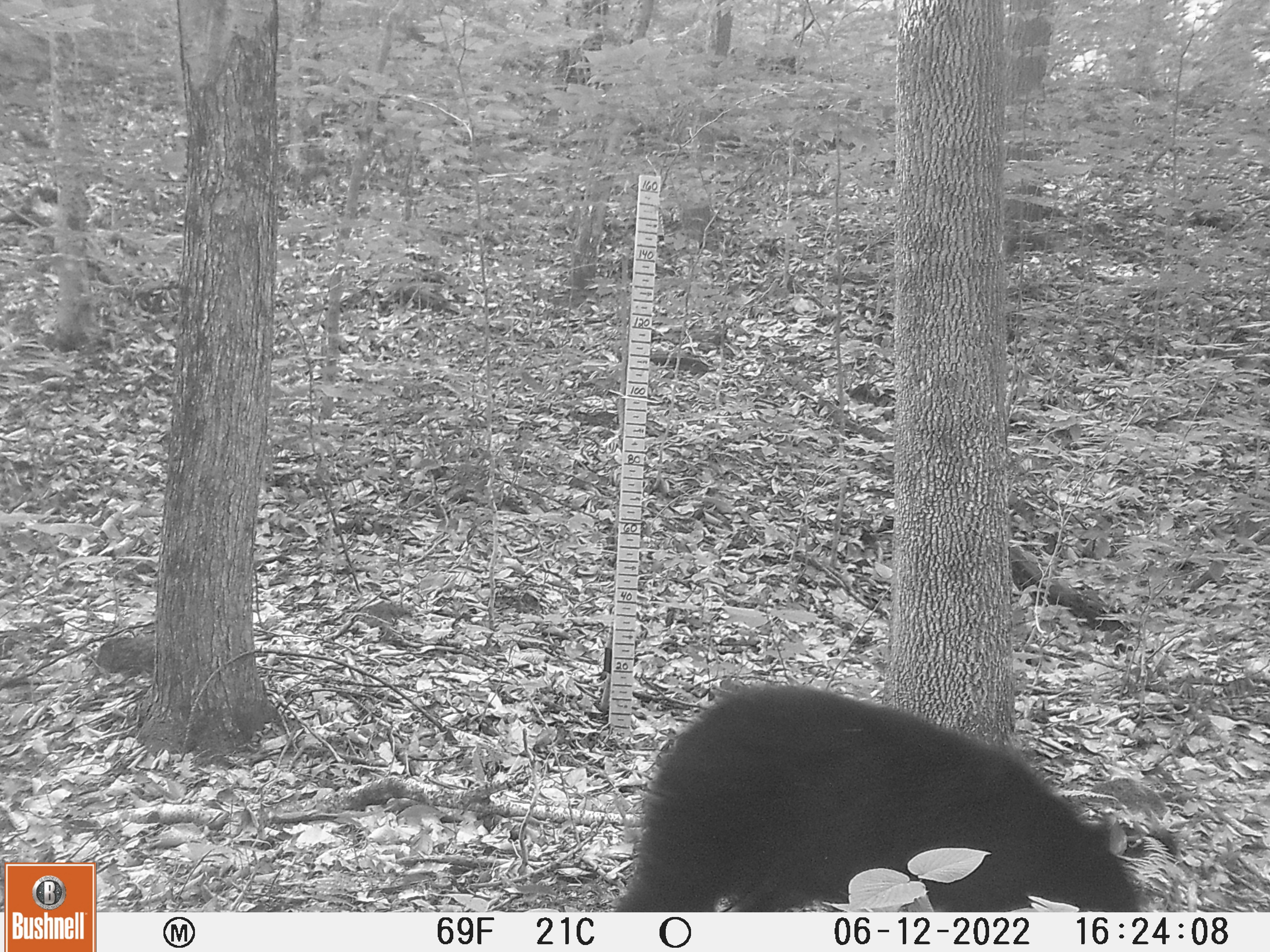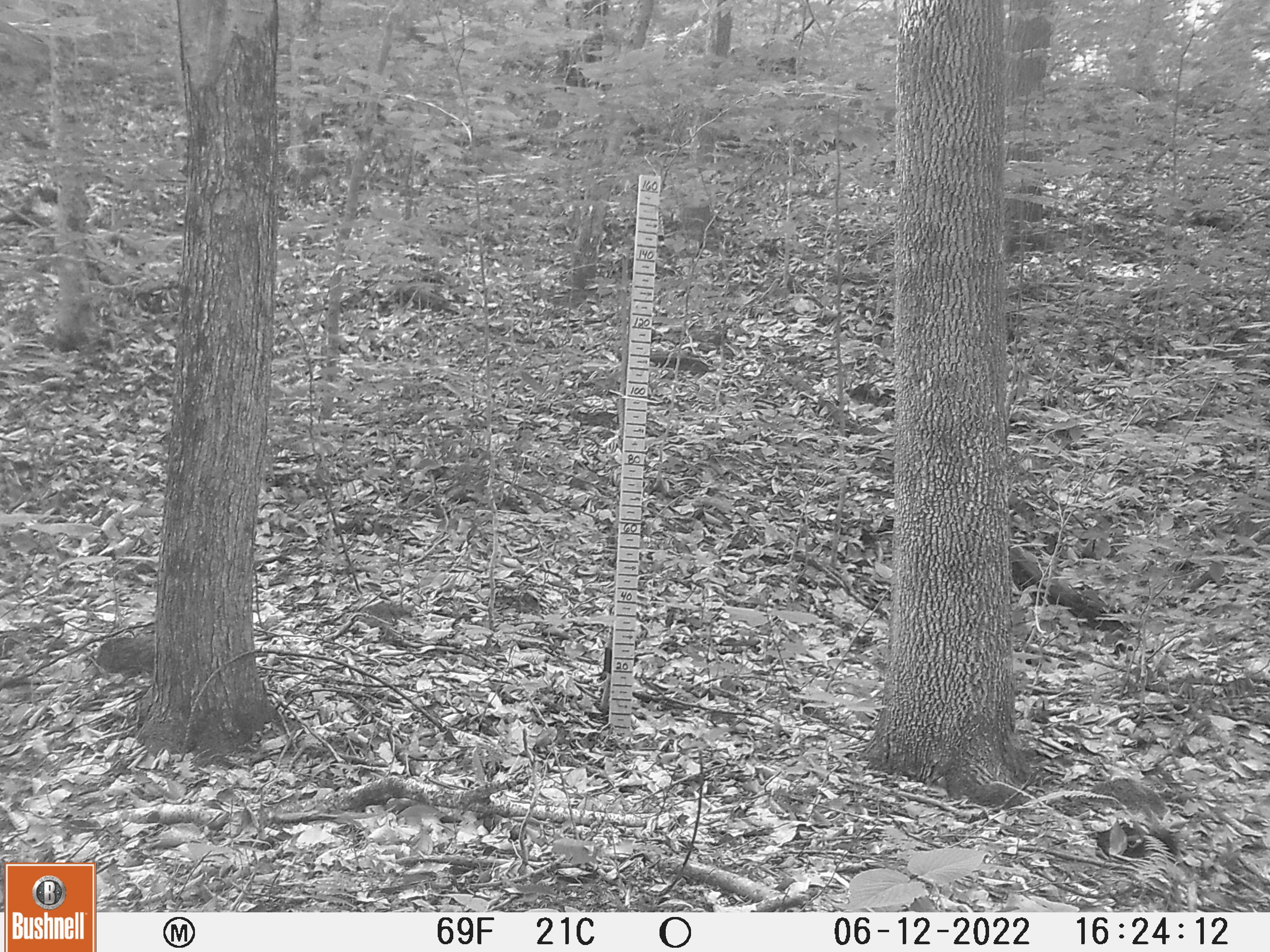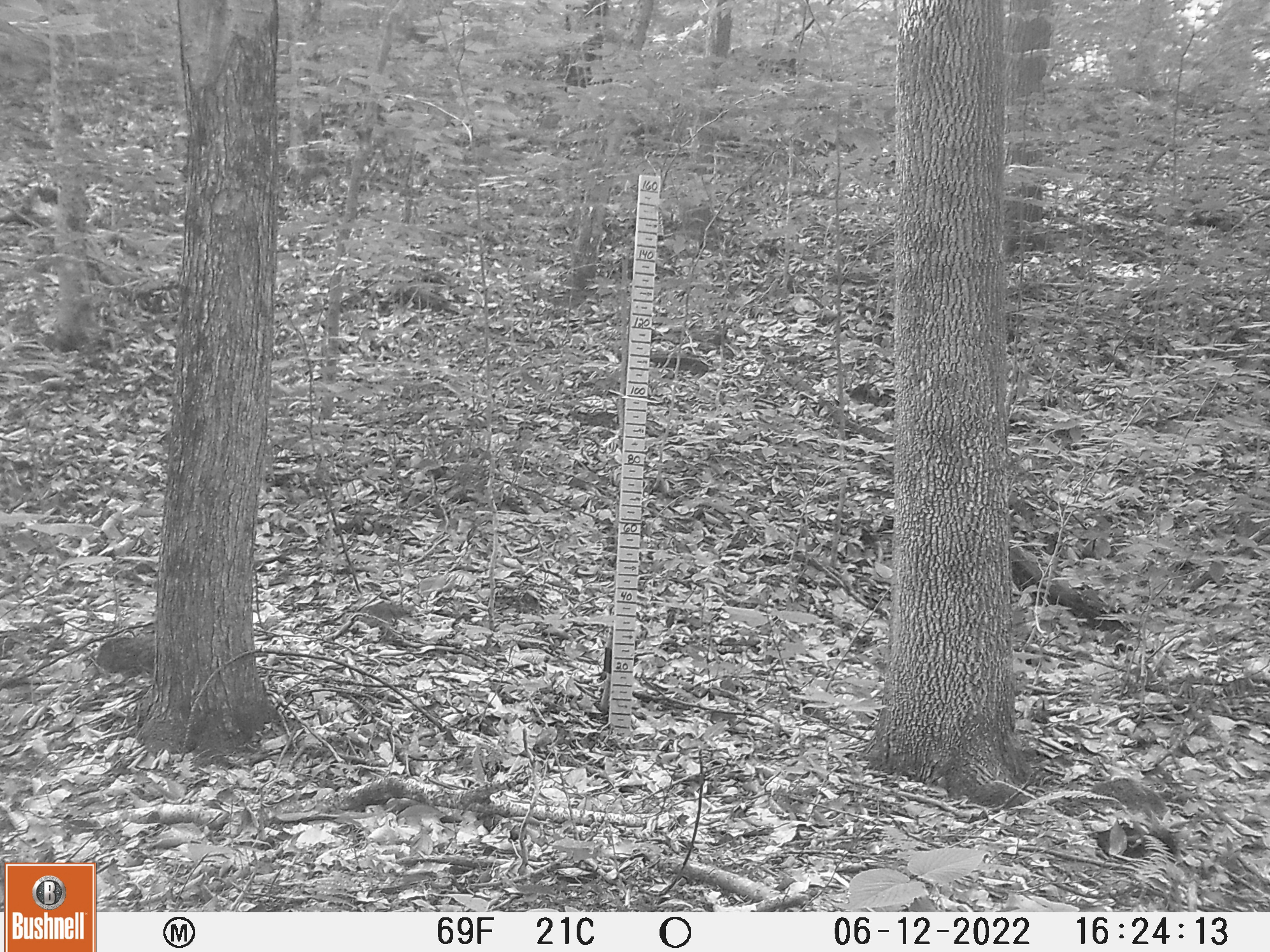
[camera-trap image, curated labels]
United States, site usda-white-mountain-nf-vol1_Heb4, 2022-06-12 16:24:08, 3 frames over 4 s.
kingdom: Animalia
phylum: Chordata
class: Mammalia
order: Carnivora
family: Ursidae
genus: Ursus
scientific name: Ursus americanus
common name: black bear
Black bear (Ursus americanus).